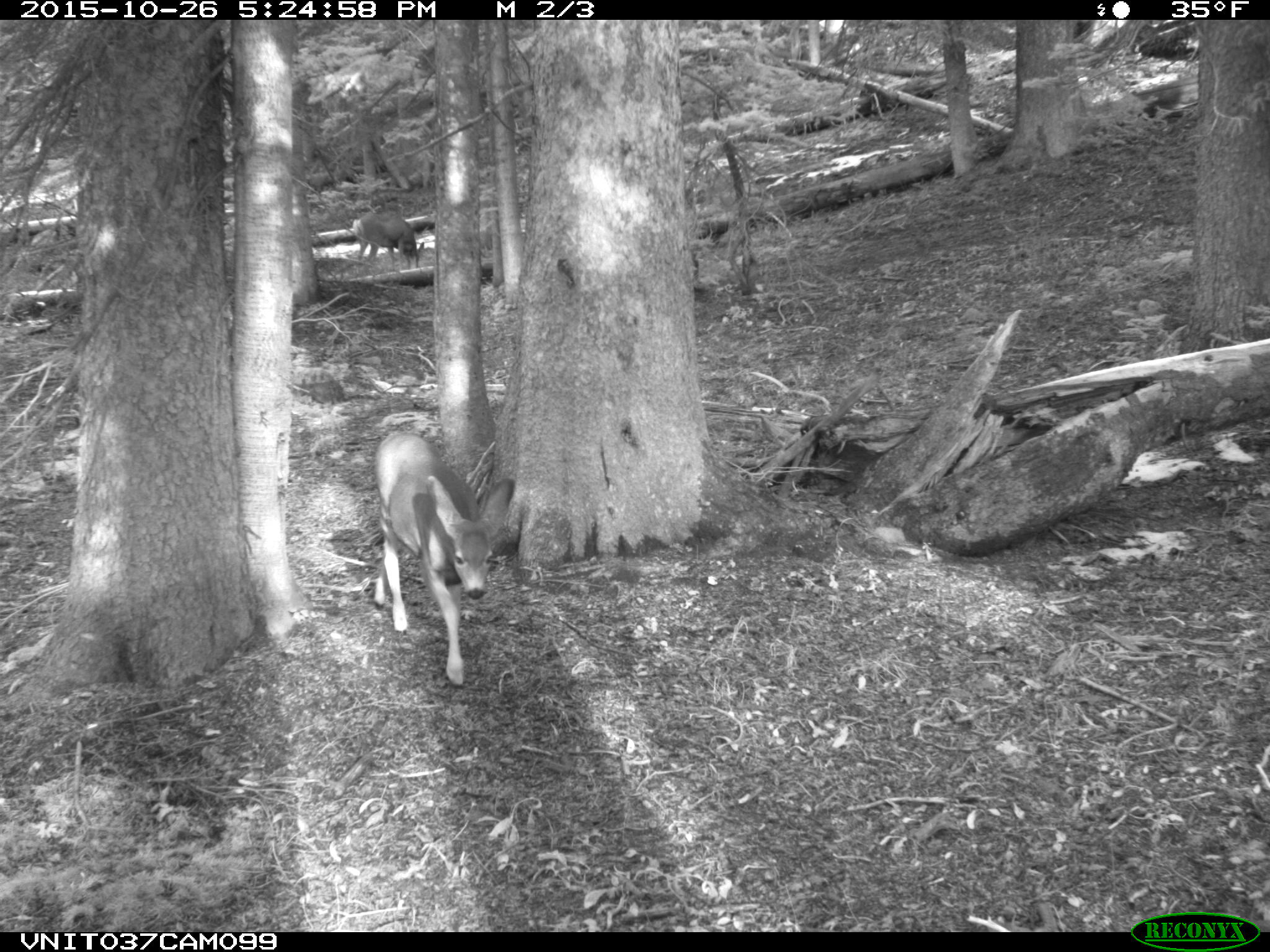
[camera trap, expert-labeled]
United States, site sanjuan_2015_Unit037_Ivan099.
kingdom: Animalia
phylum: Chordata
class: Mammalia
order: Artiodactyla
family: Cervidae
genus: Odocoileus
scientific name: Odocoileus hemionus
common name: mule deer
Odocoileus hemionus (mule deer).